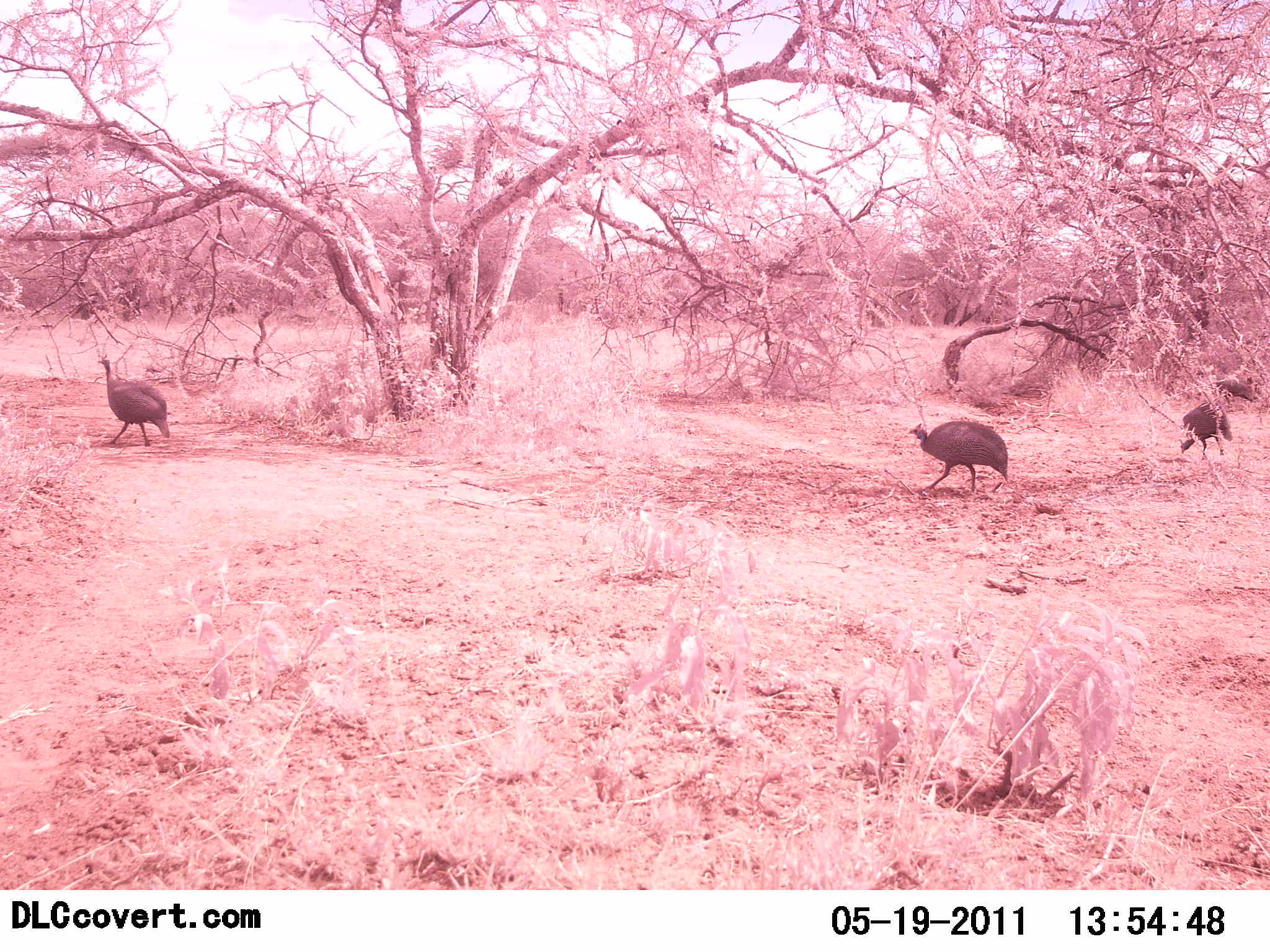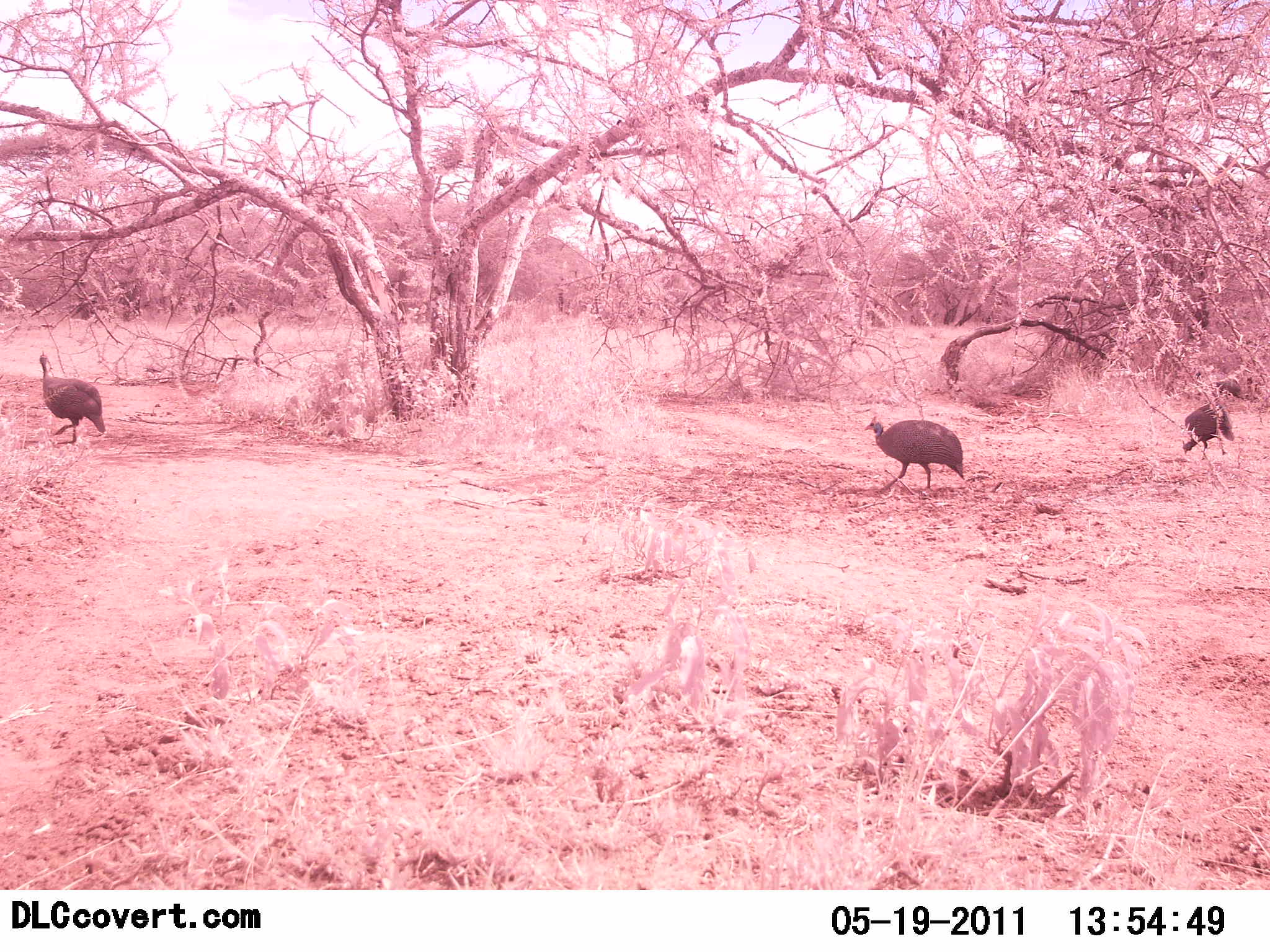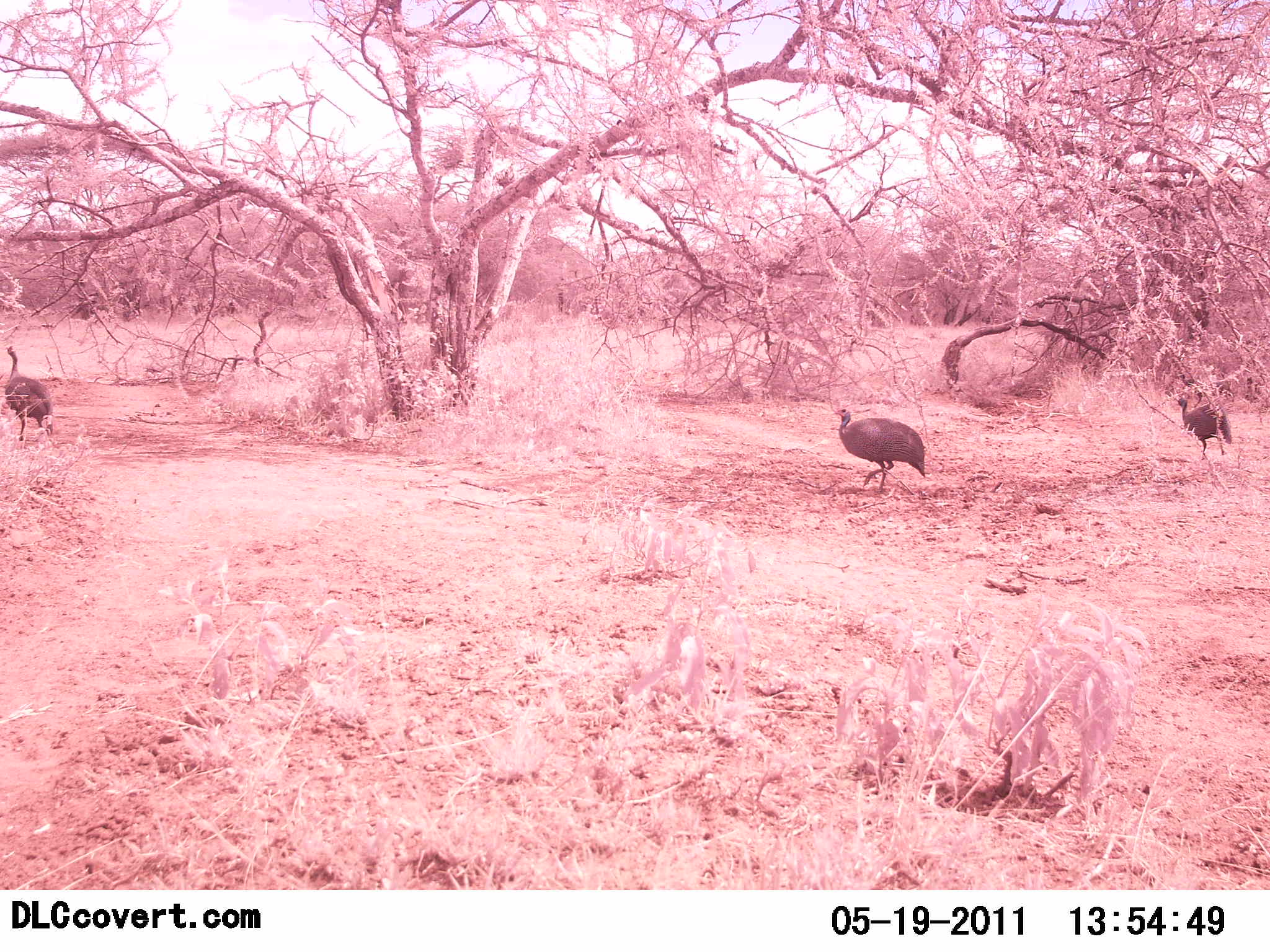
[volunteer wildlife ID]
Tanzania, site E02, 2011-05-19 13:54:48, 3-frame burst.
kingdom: Animalia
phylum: Chordata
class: Aves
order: Galliformes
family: Numididae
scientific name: Numididae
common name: guinea fowl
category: guineafowl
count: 3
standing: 15%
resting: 0%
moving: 100%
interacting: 0%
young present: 0%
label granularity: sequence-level